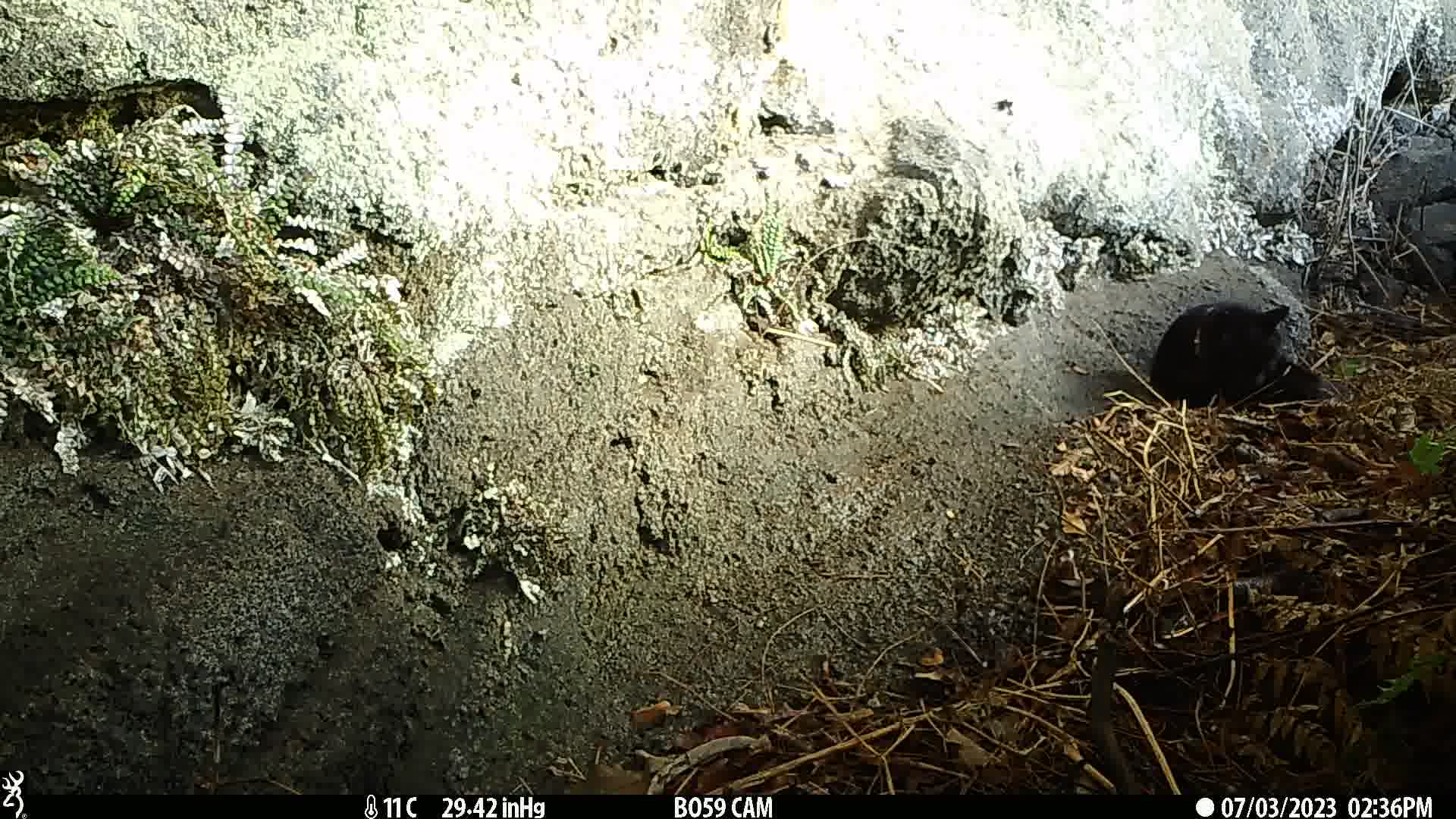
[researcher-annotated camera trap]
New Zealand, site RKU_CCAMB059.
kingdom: Animalia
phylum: Chordata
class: Mammalia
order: Carnivora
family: Felidae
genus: Felis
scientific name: Felis catus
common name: domestic cat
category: cat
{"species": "cat (domestic cat) (Felis catus)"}